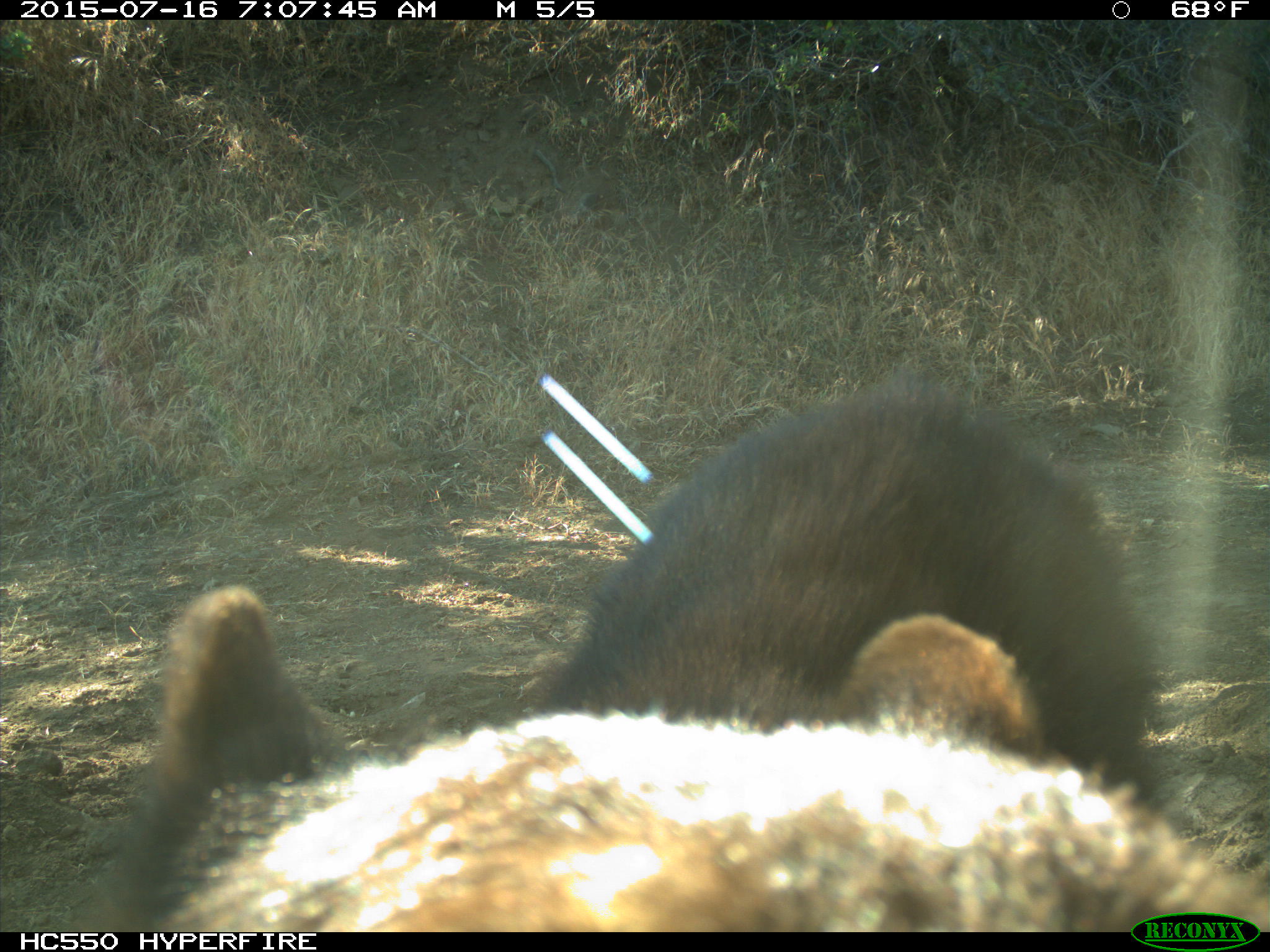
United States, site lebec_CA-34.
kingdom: Animalia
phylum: Chordata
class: Mammalia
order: Carnivora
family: Ursidae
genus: Ursus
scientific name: Ursus americanus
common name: american black bear